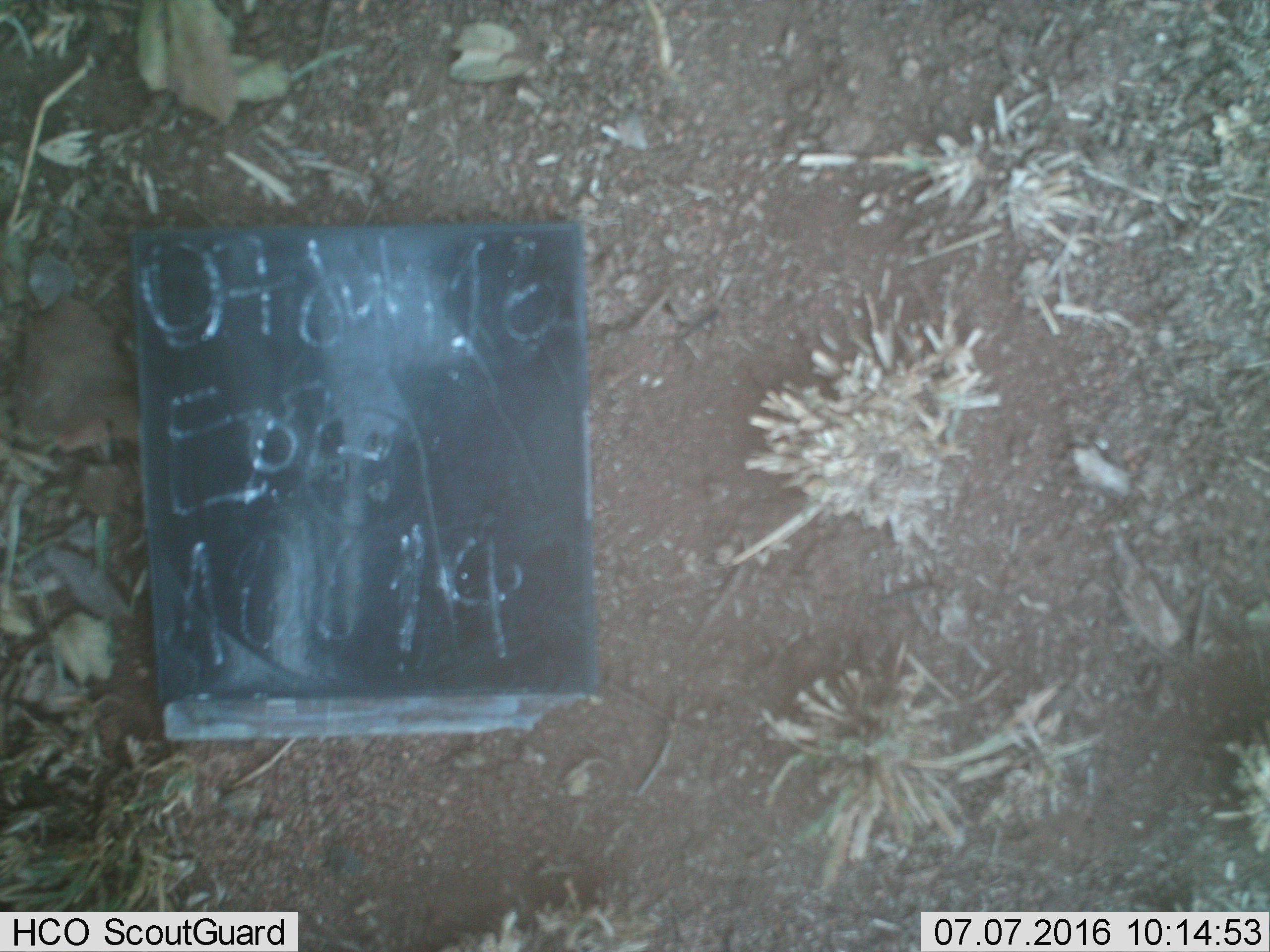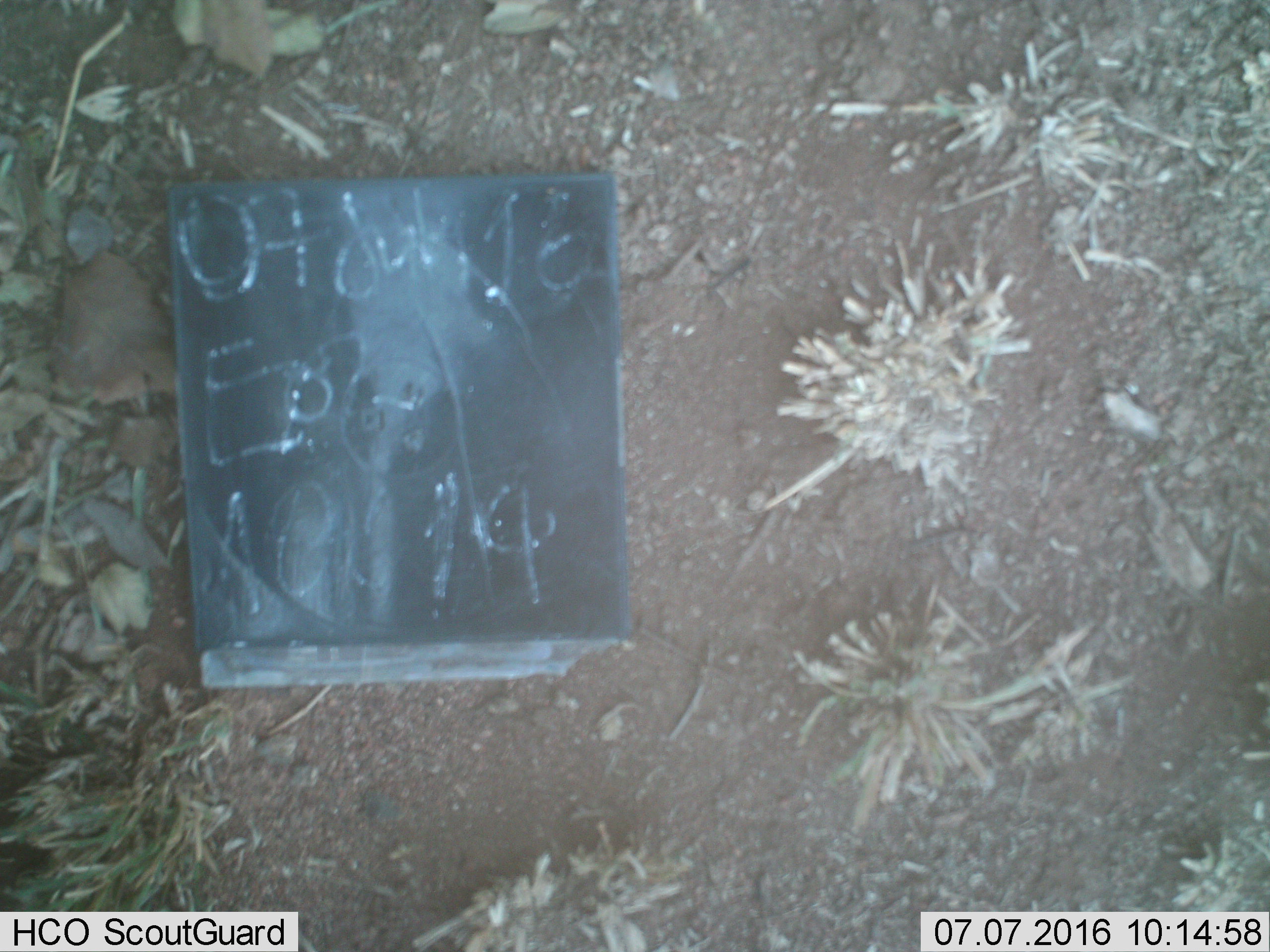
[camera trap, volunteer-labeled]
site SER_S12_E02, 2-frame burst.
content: unidentified animal